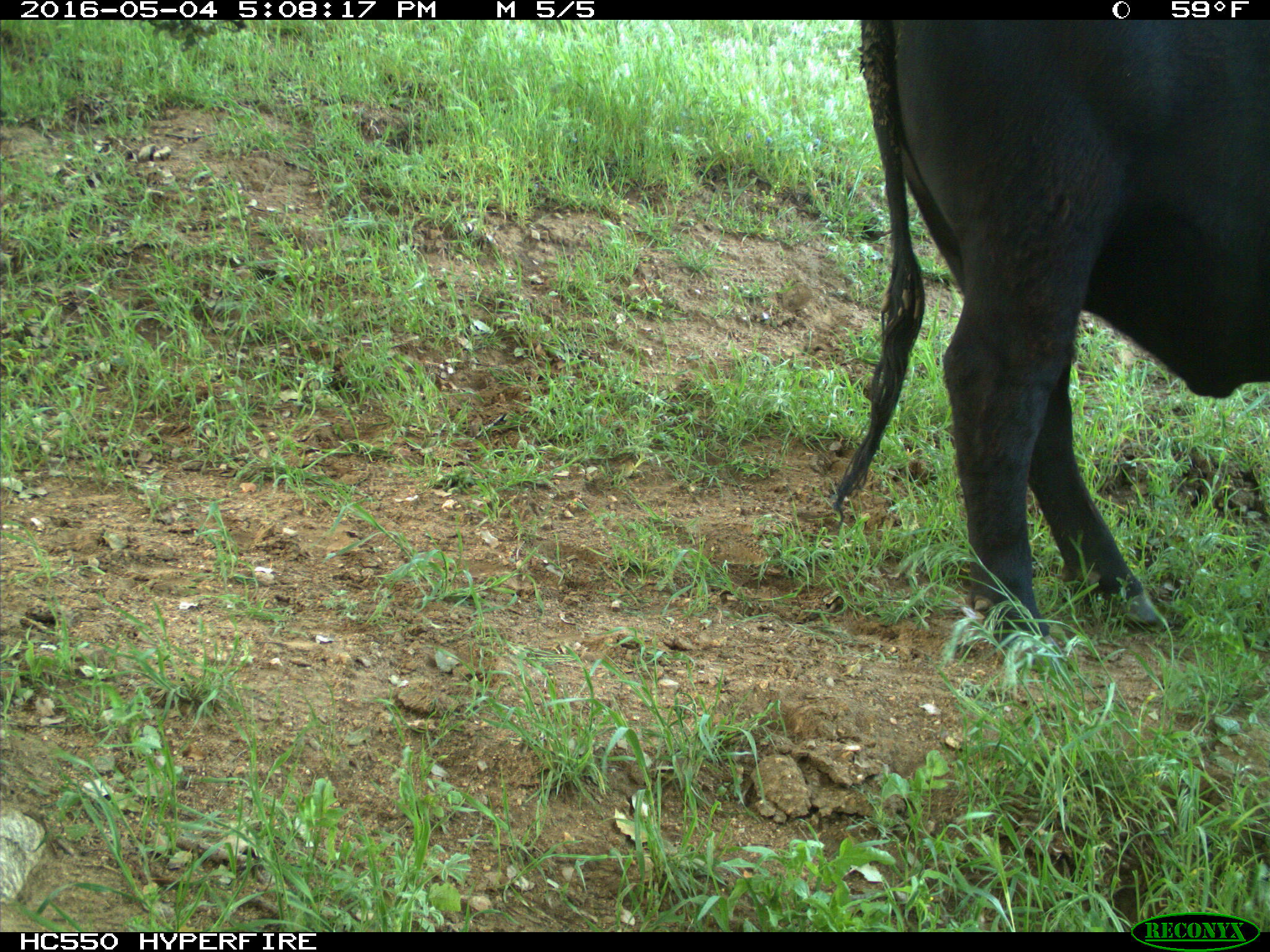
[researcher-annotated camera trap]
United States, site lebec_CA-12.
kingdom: Animalia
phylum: Chordata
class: Mammalia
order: Artiodactyla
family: Bovidae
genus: Bos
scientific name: Bos taurus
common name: domestic cow